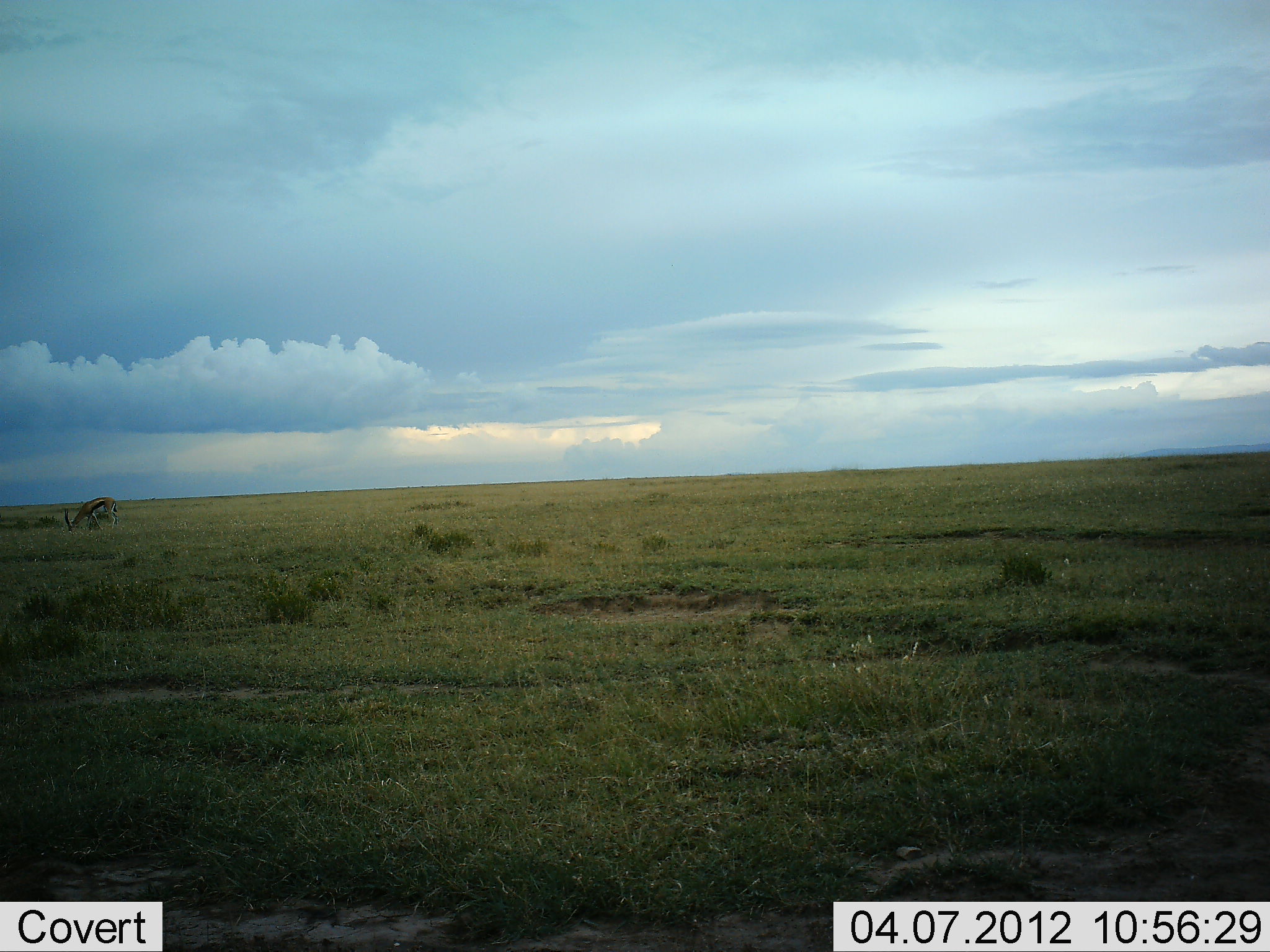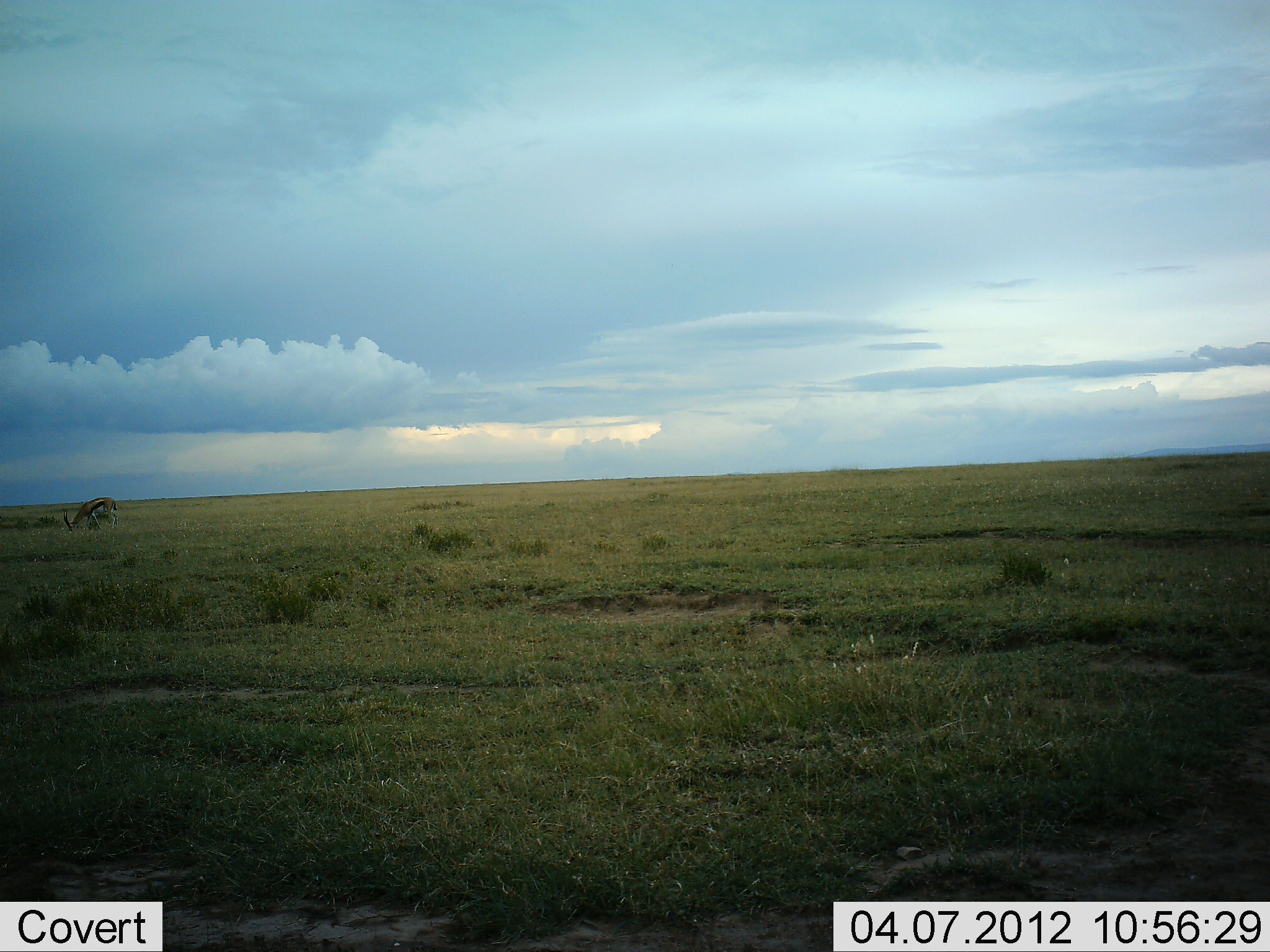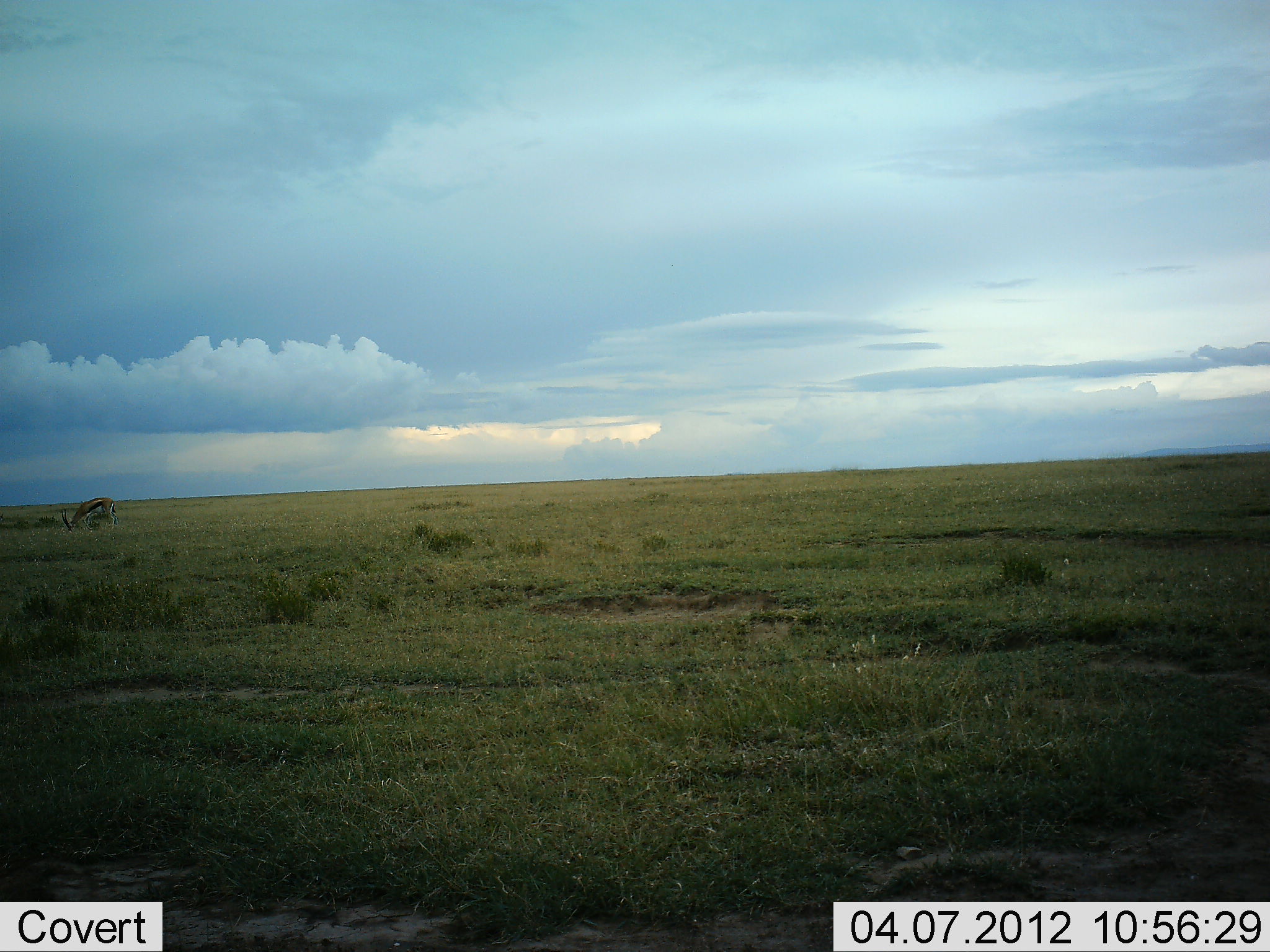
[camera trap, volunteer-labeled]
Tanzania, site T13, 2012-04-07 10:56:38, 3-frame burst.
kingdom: Animalia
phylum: Chordata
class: Mammalia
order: Artiodactyla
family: Bovidae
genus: Eudorcas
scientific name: Eudorcas thomsonii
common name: thomson's gazelle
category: gazellethomsons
Gazellethomsons (thomson's gazelle) (Eudorcas thomsonii), count 1. Behavior (volunteer vote fractions): standing 25%, resting 0%, moving 0%, interacting 0%. Young present (vote fraction): 0%. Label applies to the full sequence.